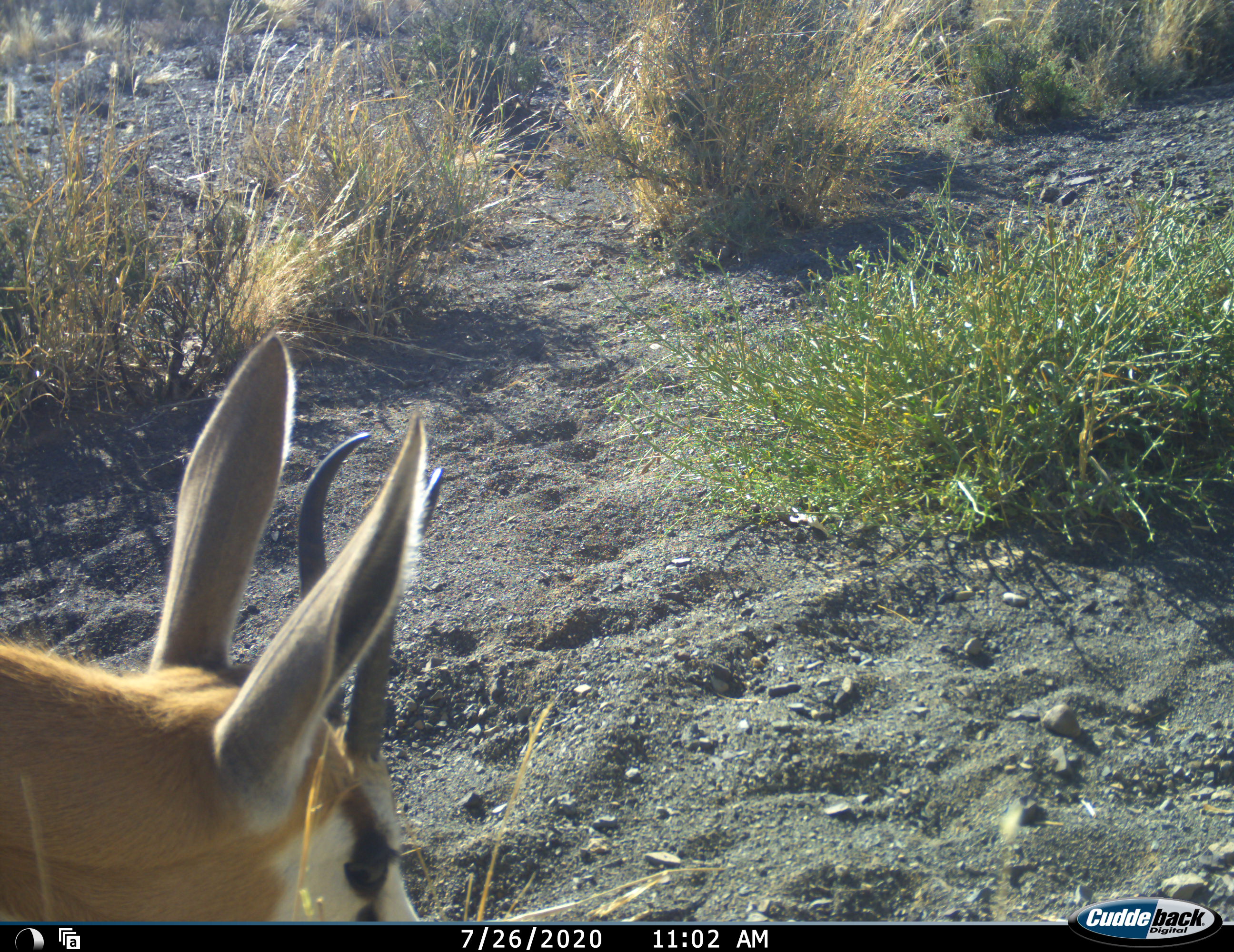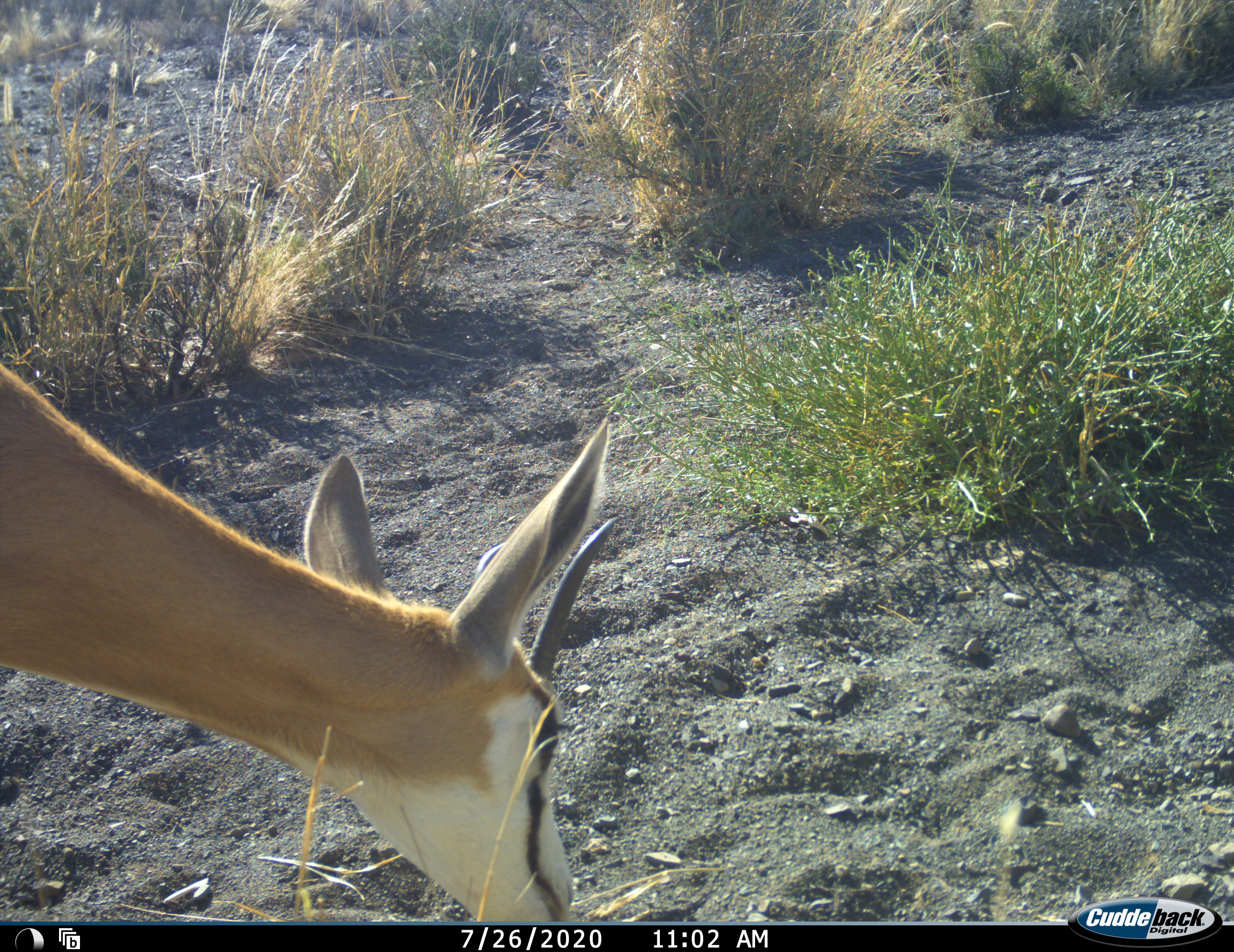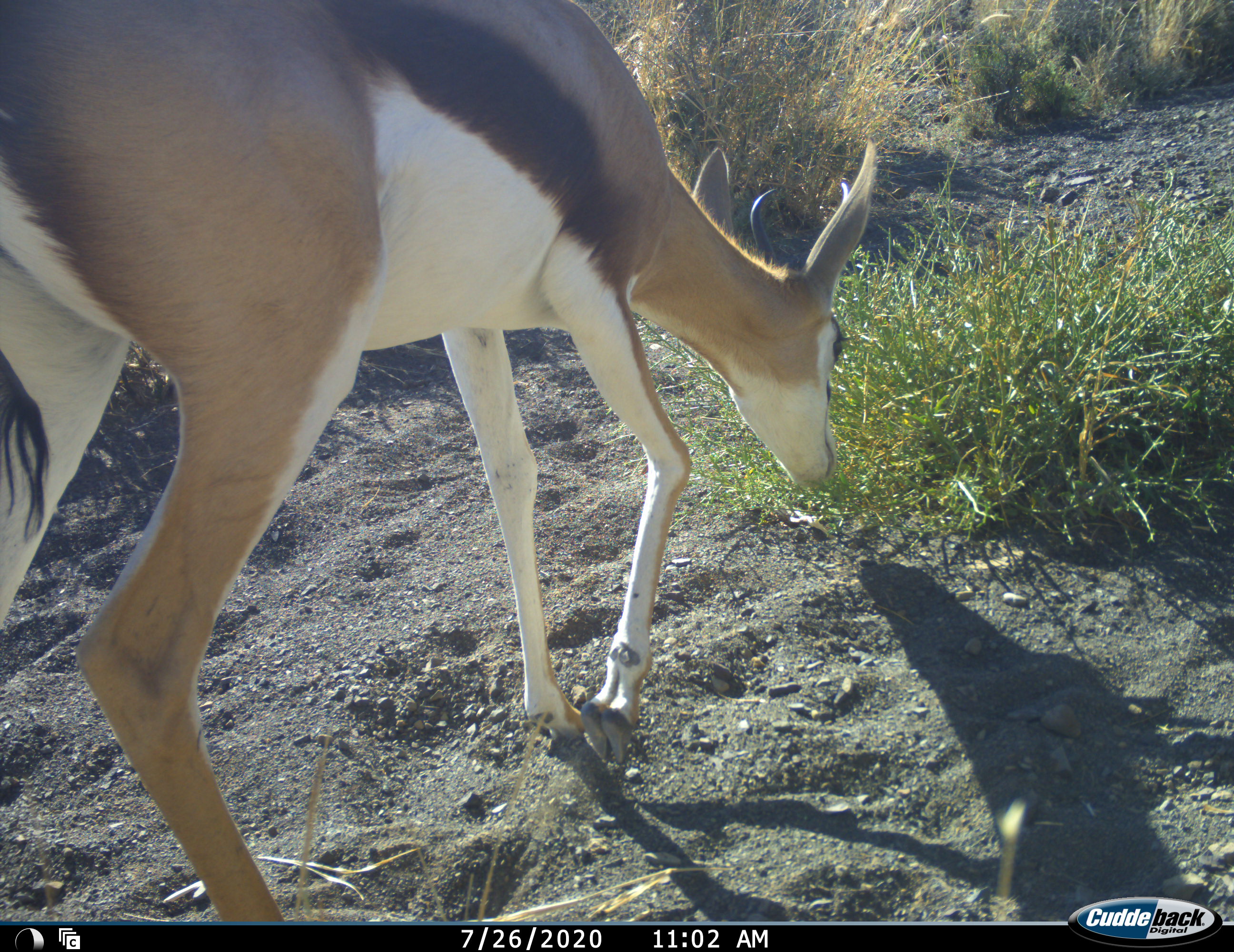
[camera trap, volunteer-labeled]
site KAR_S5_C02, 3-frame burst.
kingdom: Animalia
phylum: Chordata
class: Mammalia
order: Artiodactyla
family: Bovidae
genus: Antidorcas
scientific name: Antidorcas marsupialis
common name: springbok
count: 1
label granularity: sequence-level